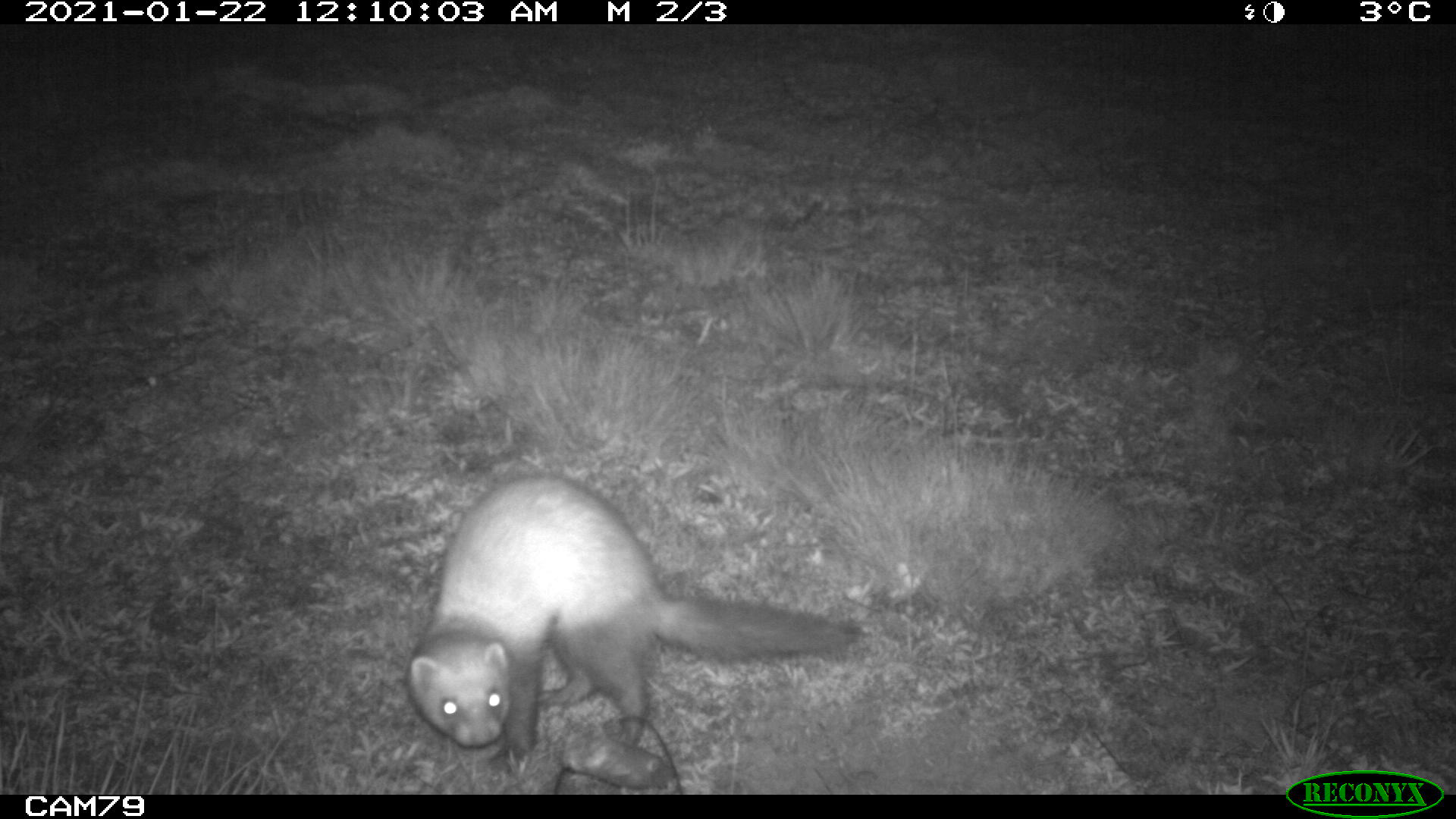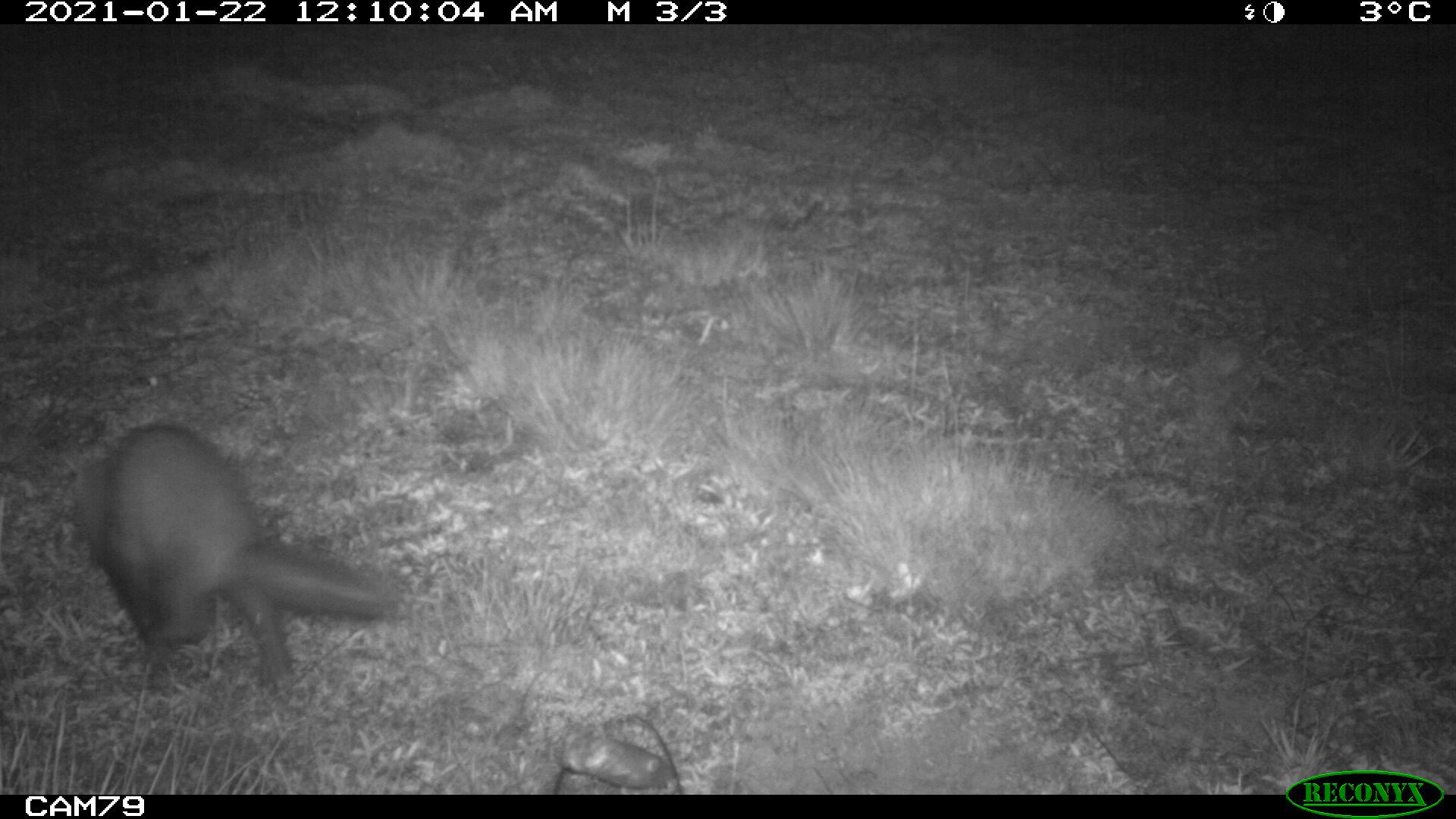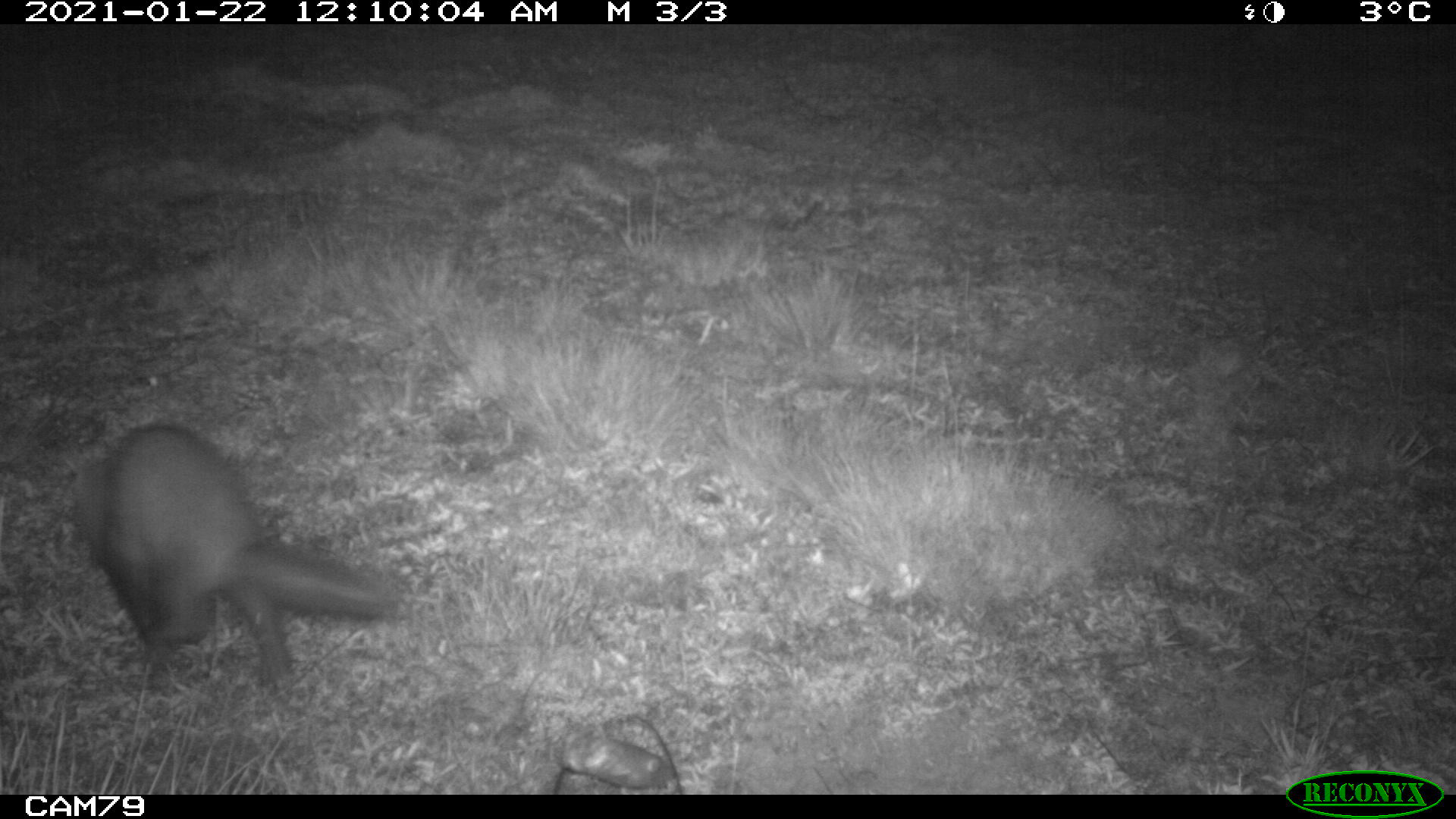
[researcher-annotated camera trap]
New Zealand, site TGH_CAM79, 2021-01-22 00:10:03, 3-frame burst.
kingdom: Animalia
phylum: Chordata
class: Mammalia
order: Carnivora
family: Mustelidae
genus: Mustela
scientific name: Mustela furo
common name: ferret